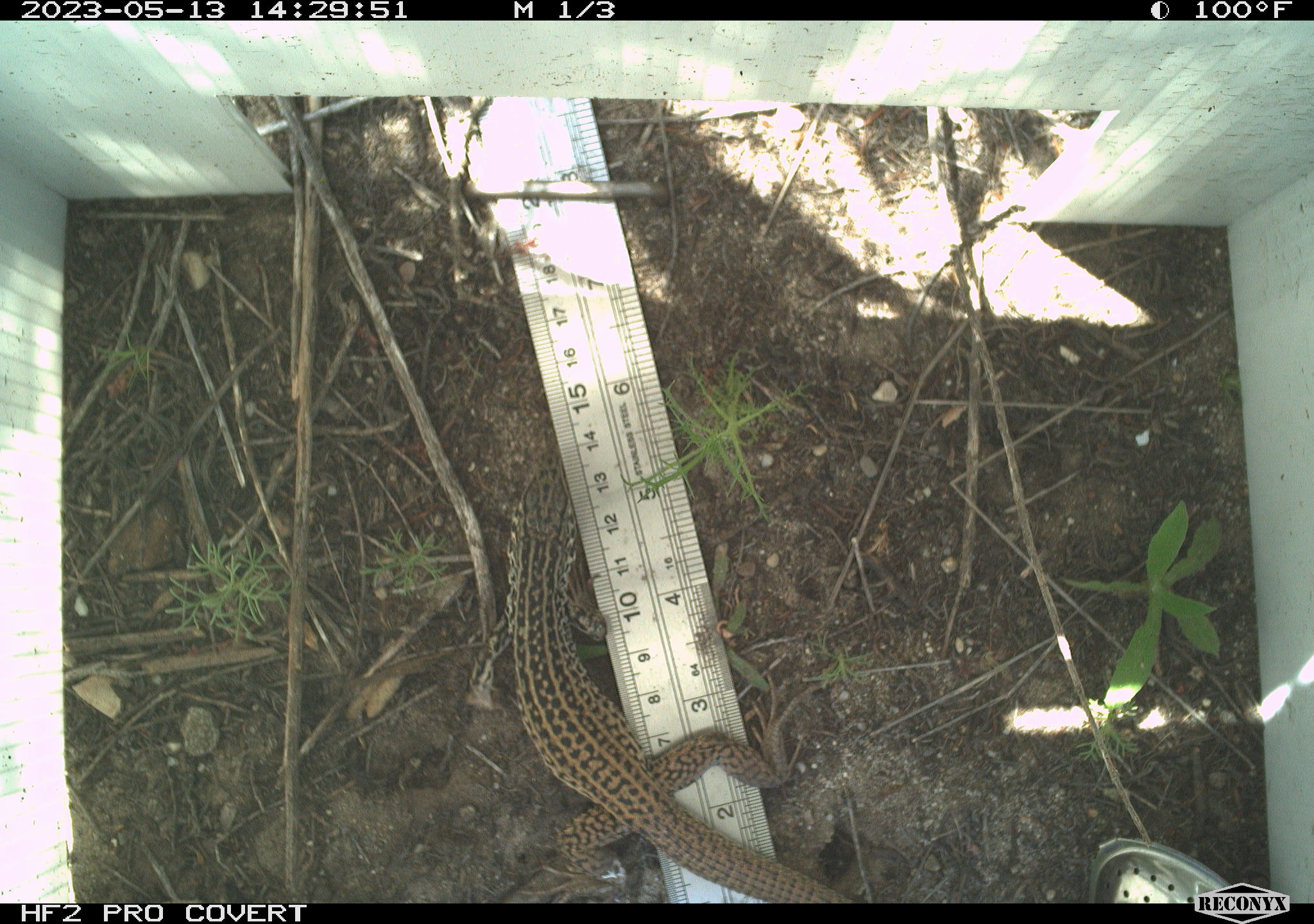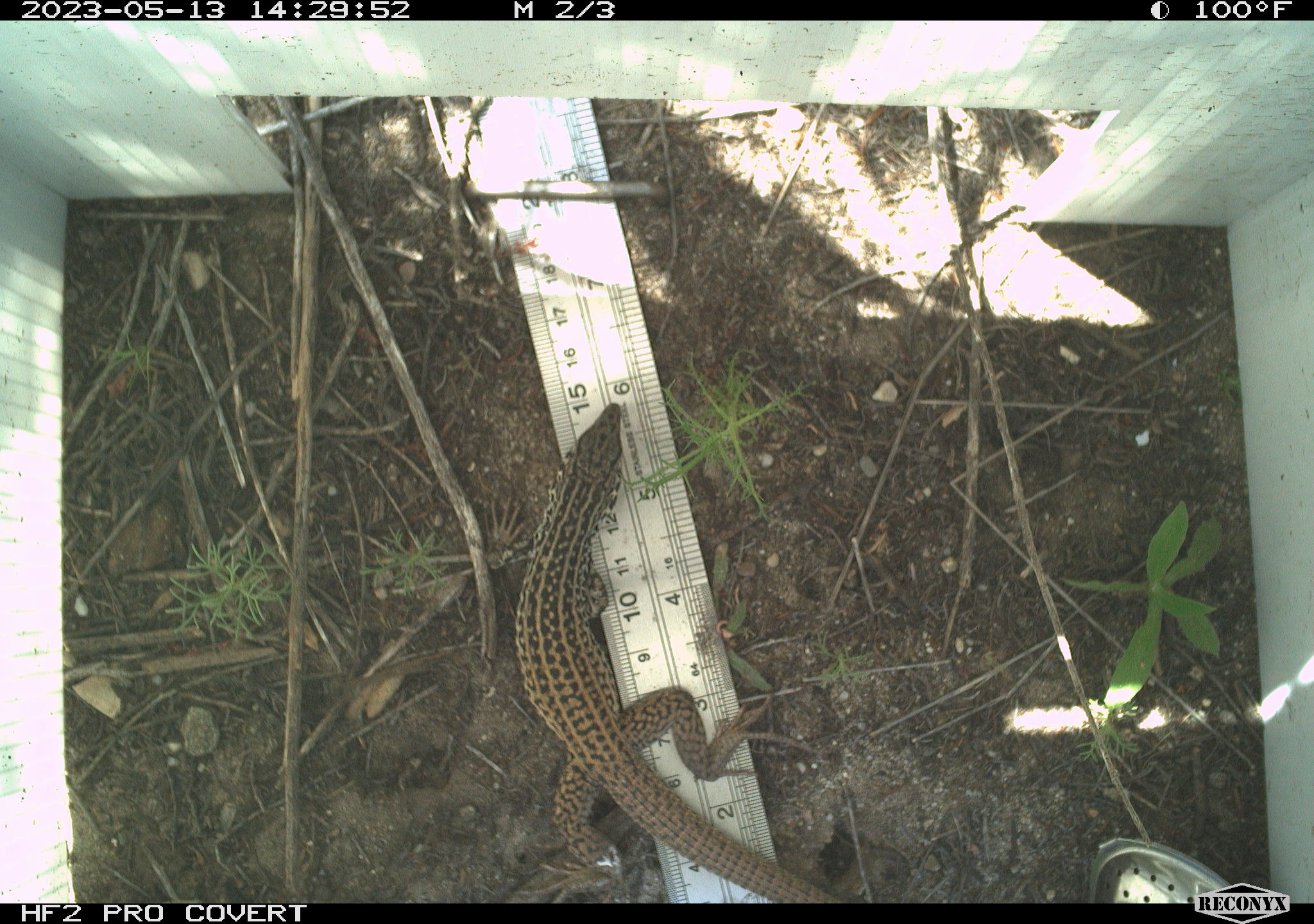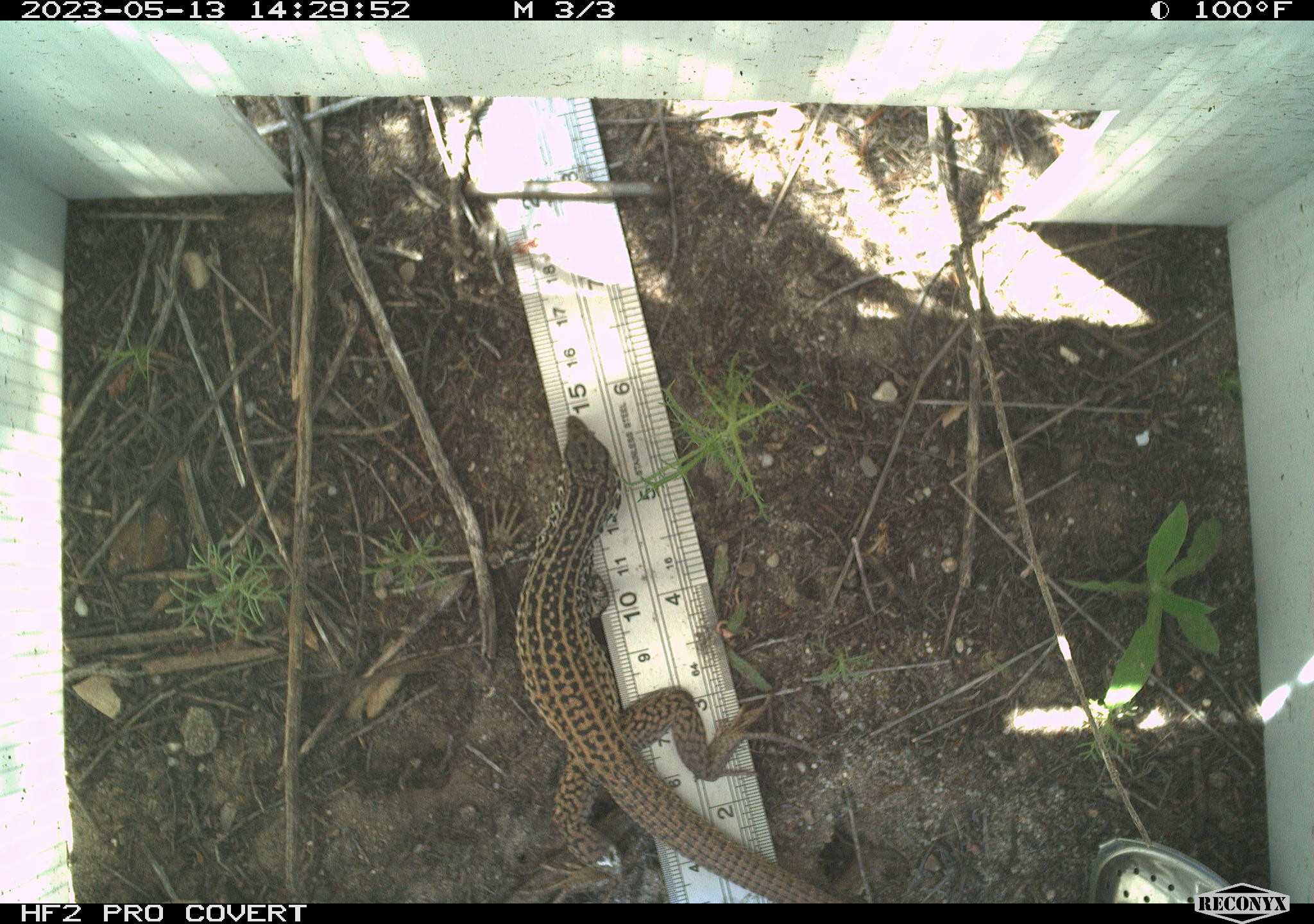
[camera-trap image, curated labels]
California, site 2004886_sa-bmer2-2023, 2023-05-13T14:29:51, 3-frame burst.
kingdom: Animalia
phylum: Chordata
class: Reptilia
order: Squamata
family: Teiidae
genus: Aspidoscelis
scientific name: Aspidoscelis tigris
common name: western whiptail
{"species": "western whiptail (Aspidoscelis tigris)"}